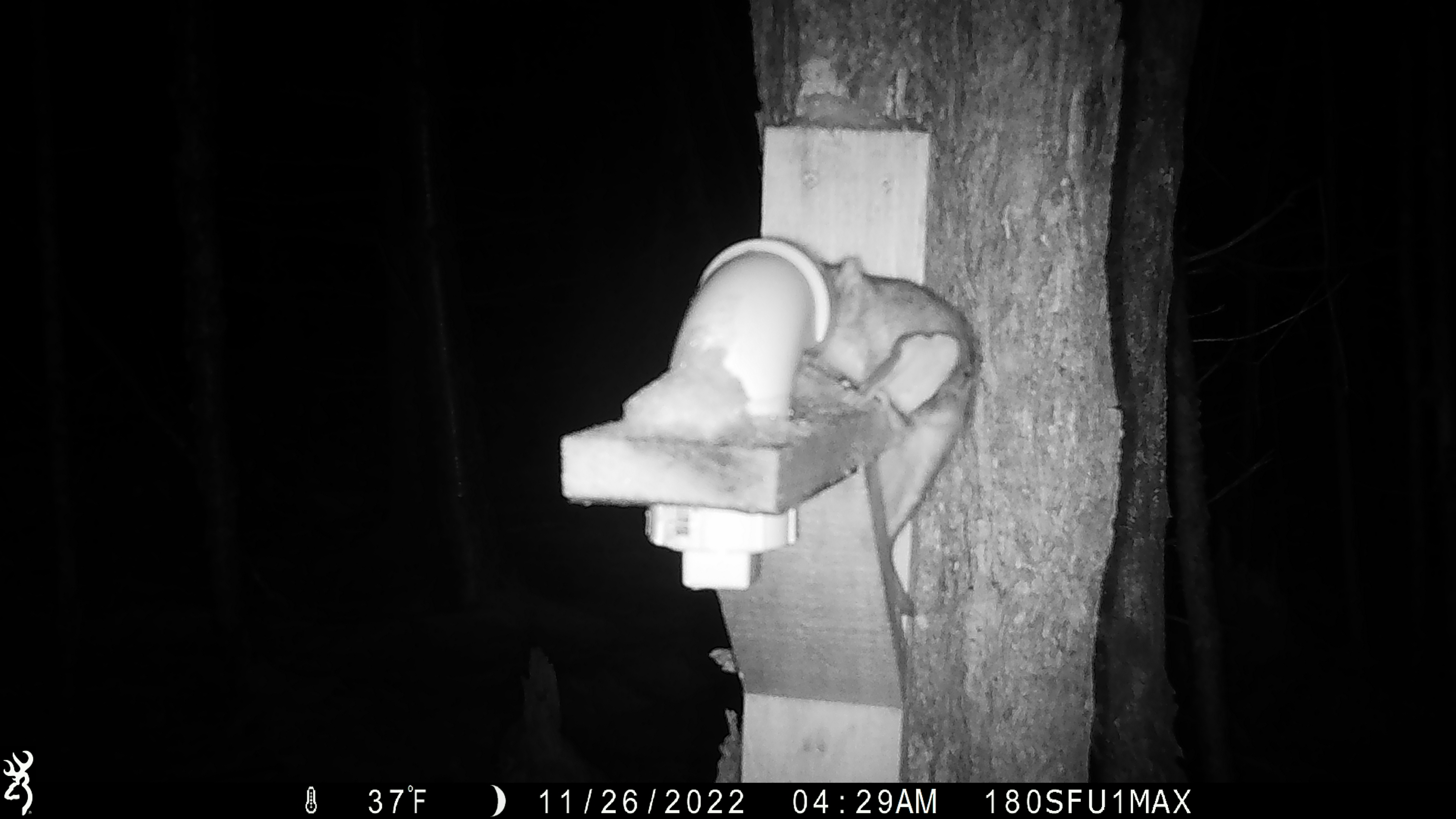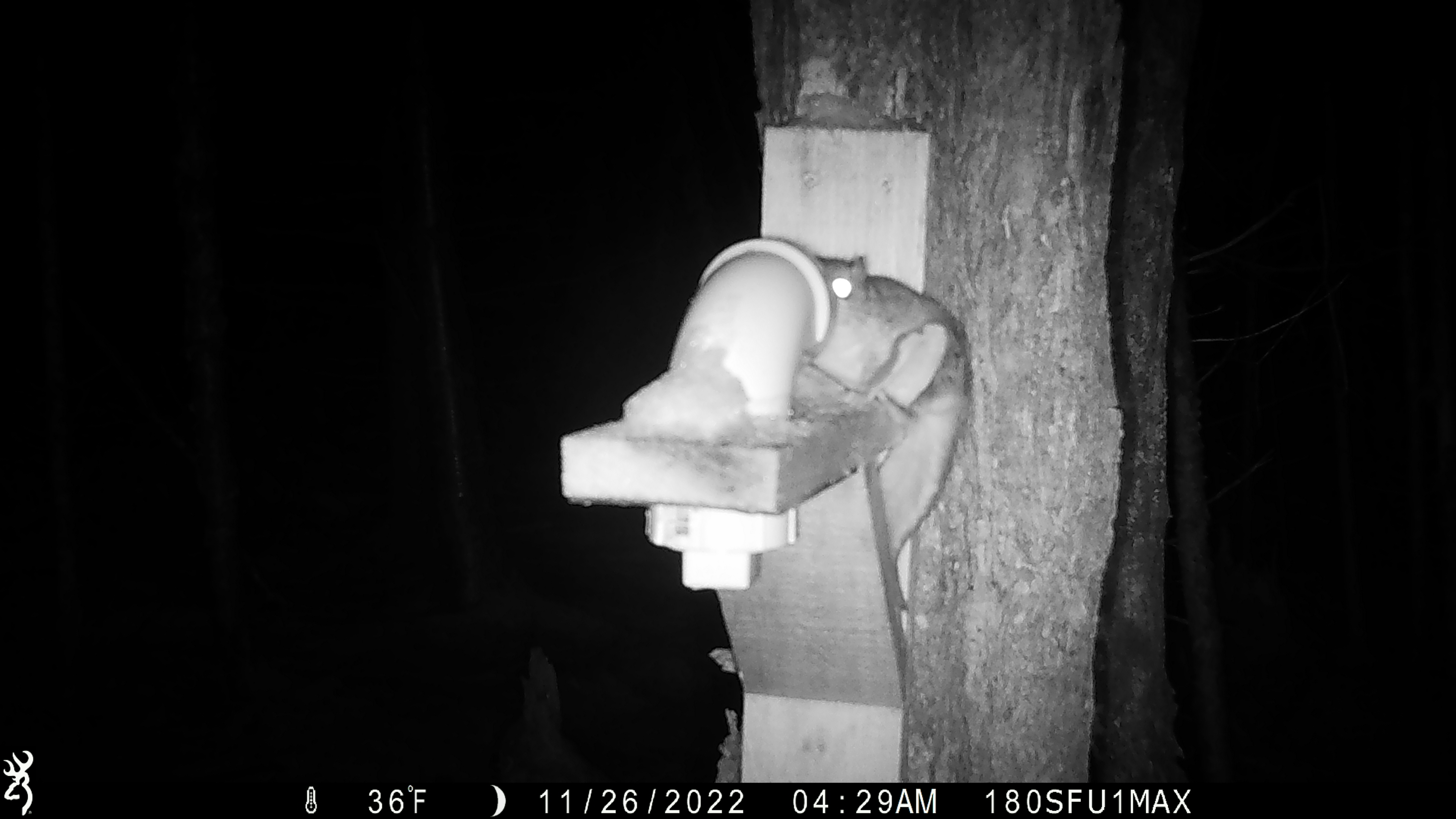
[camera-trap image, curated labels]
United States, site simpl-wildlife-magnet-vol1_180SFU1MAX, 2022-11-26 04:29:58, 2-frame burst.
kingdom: Animalia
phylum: Chordata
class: Mammalia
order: Rodentia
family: Sciuridae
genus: Glaucomys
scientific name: Glaucomys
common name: flying squirrel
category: flying squirrel sp.